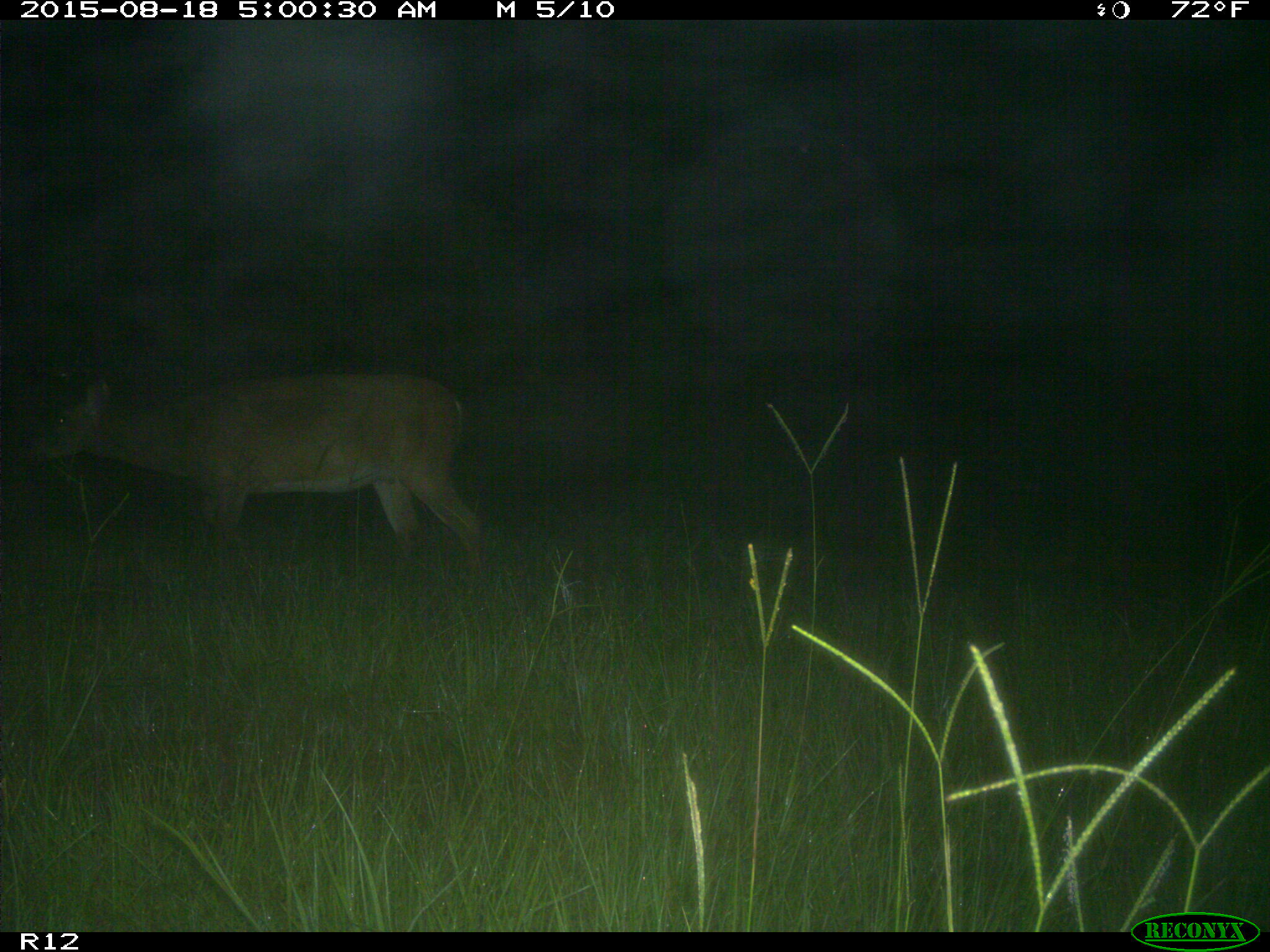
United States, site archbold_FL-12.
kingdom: Animalia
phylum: Chordata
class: Mammalia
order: Artiodactyla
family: Cervidae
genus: Odocoileus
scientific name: Odocoileus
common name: deer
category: unidentified deer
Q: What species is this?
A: Unidentified deer (deer) (Odocoileus).